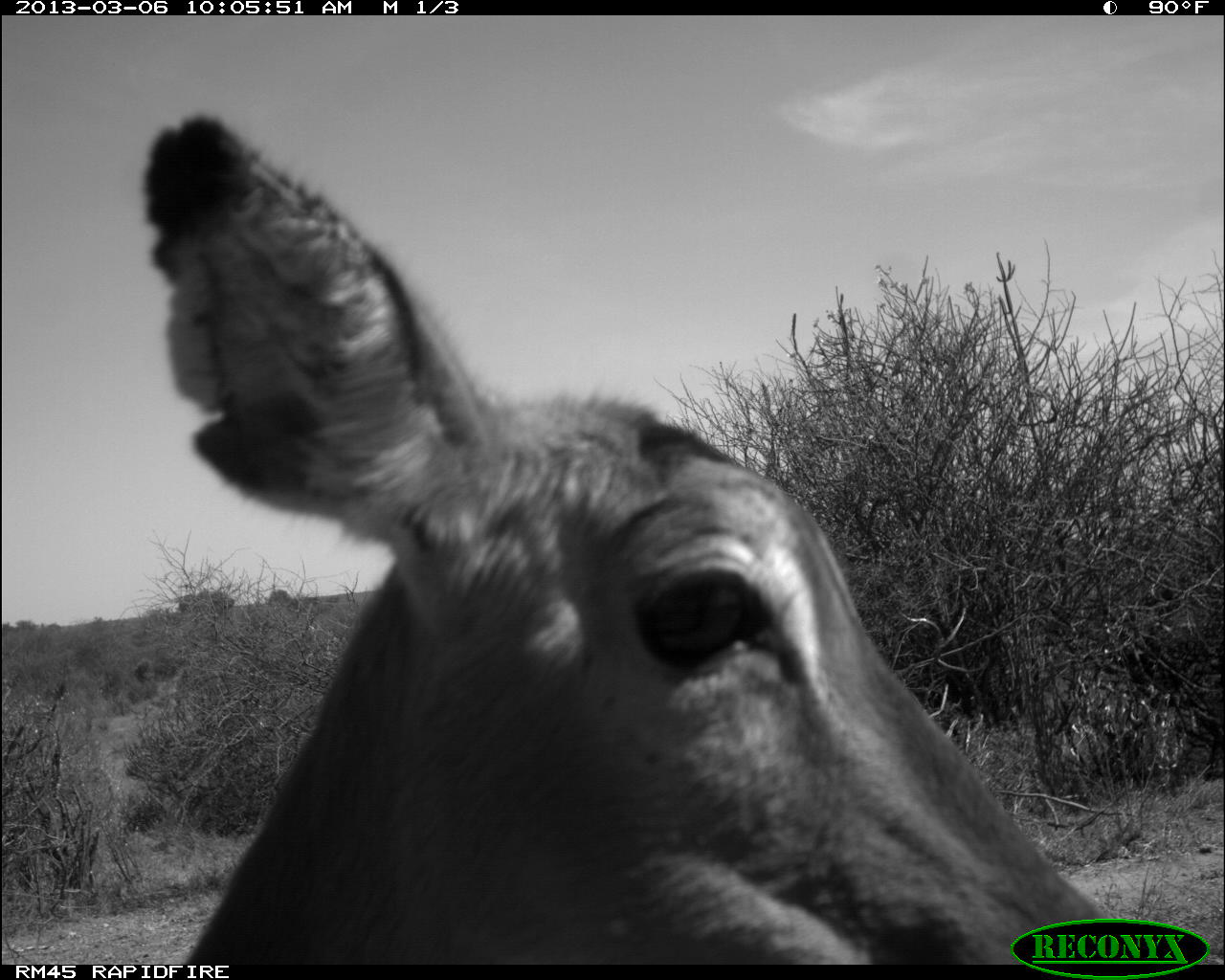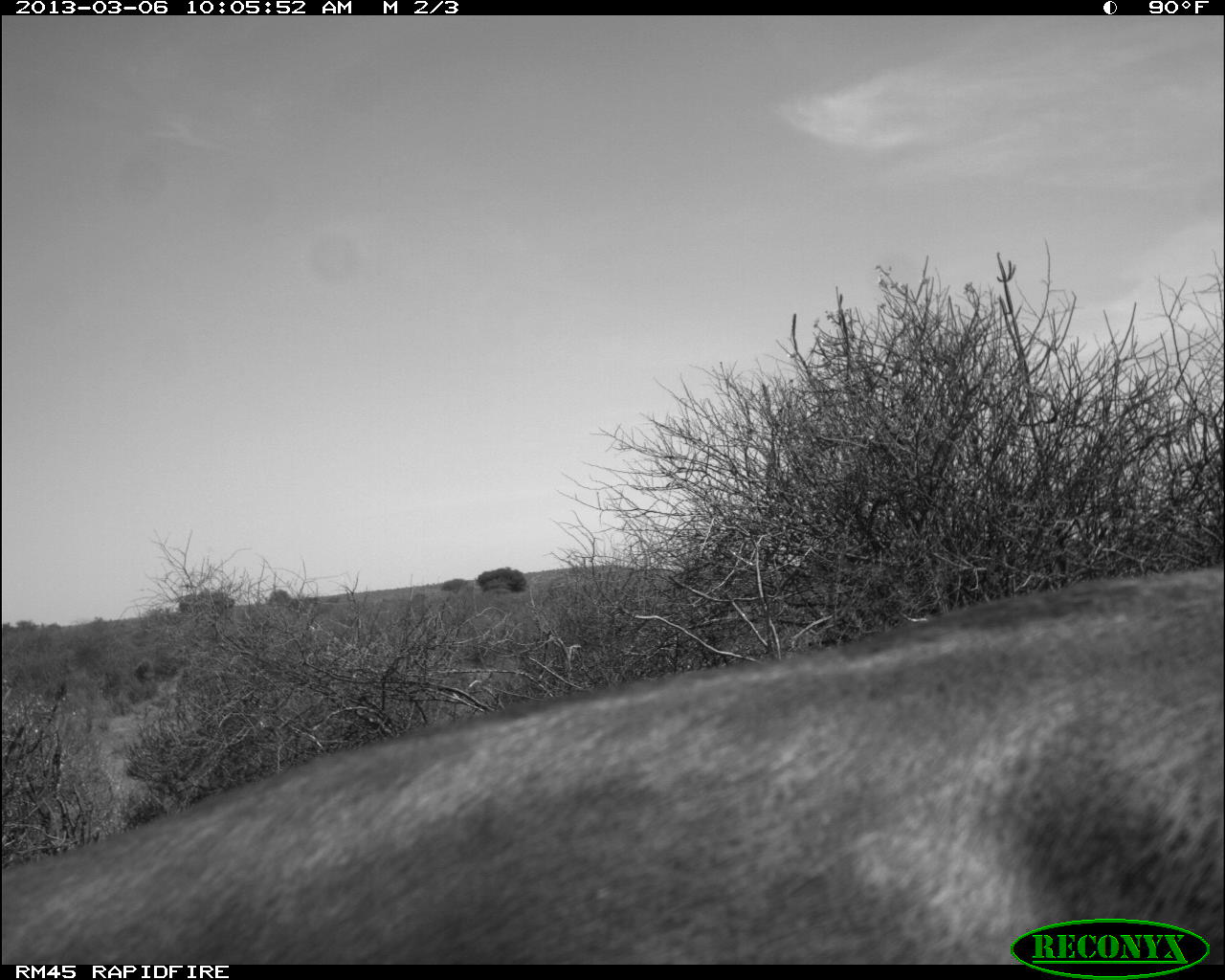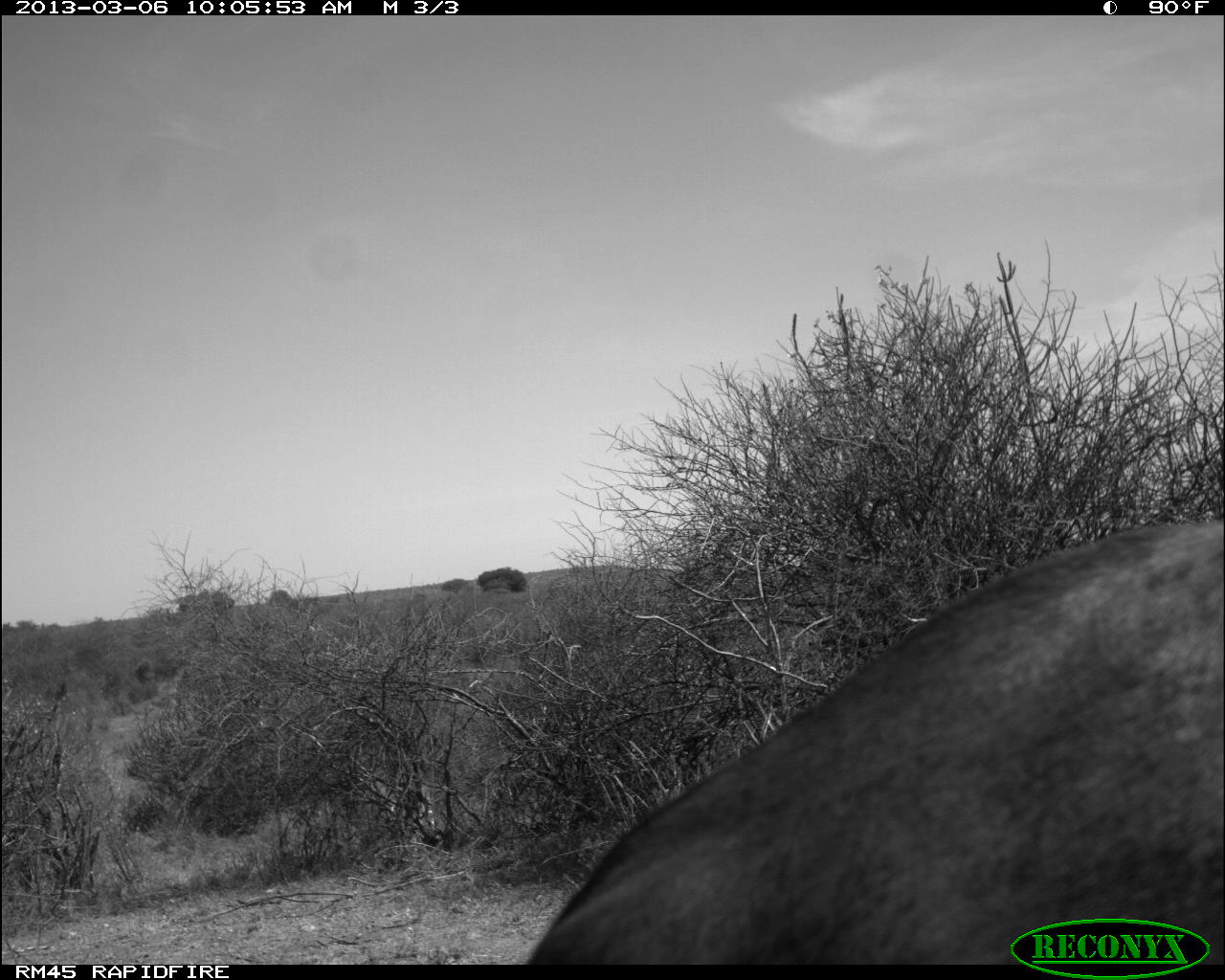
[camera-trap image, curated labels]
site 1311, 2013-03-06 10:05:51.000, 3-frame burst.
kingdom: Animalia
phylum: Chordata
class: Mammalia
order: Artiodactyla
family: Bovidae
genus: Aepyceros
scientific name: Aepyceros melampus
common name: impala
Aepyceros melampus (impala), count 1.